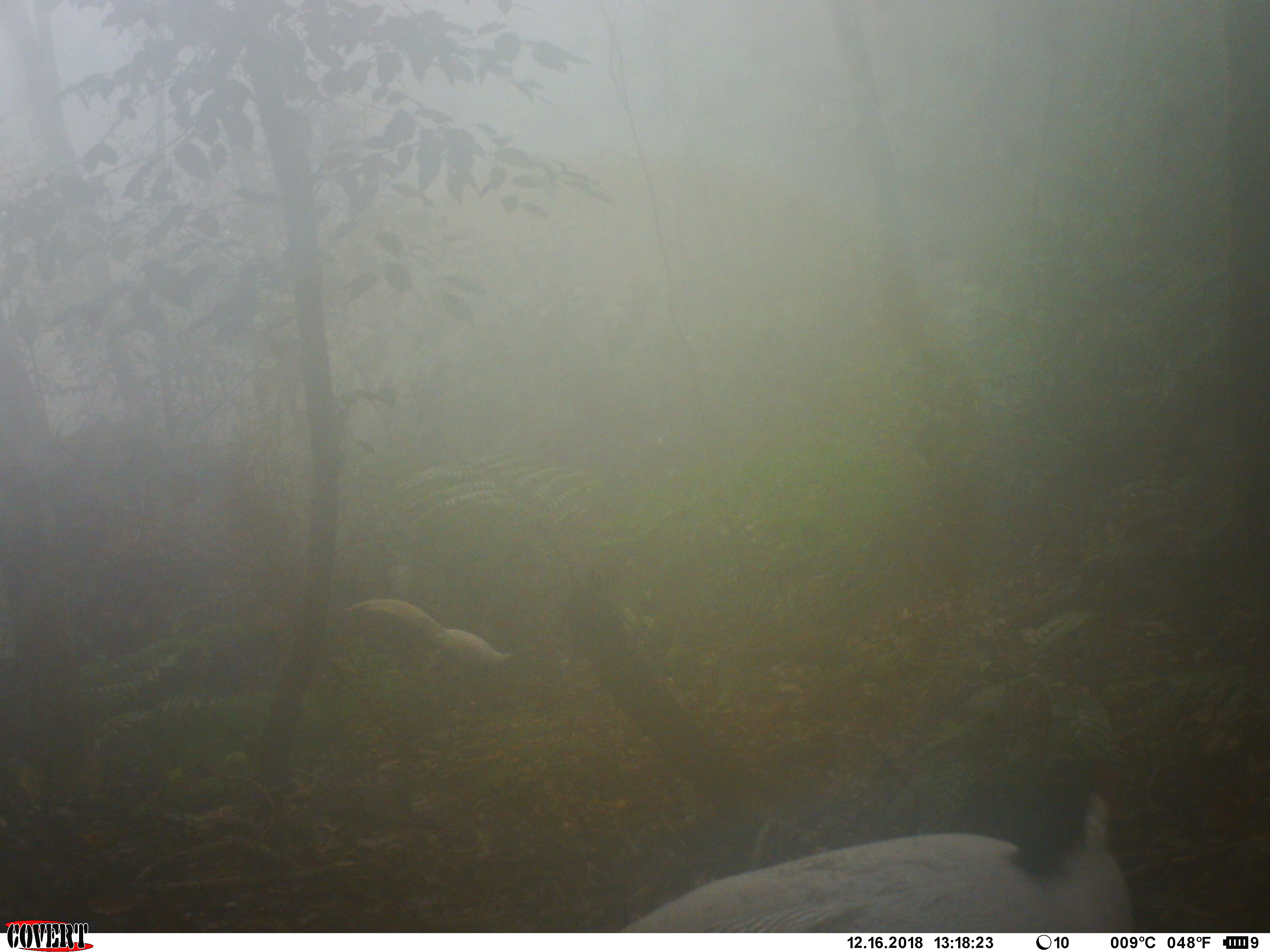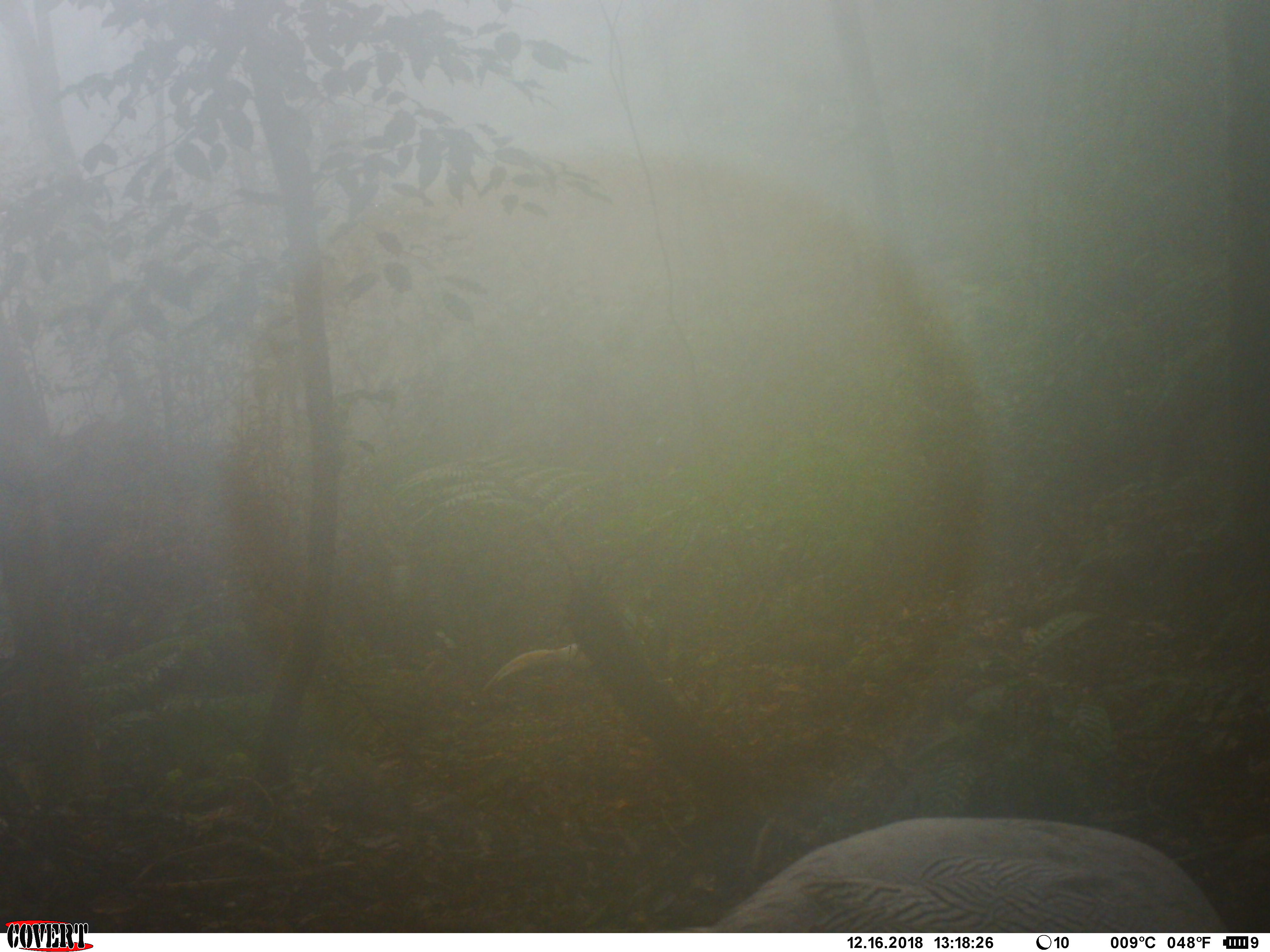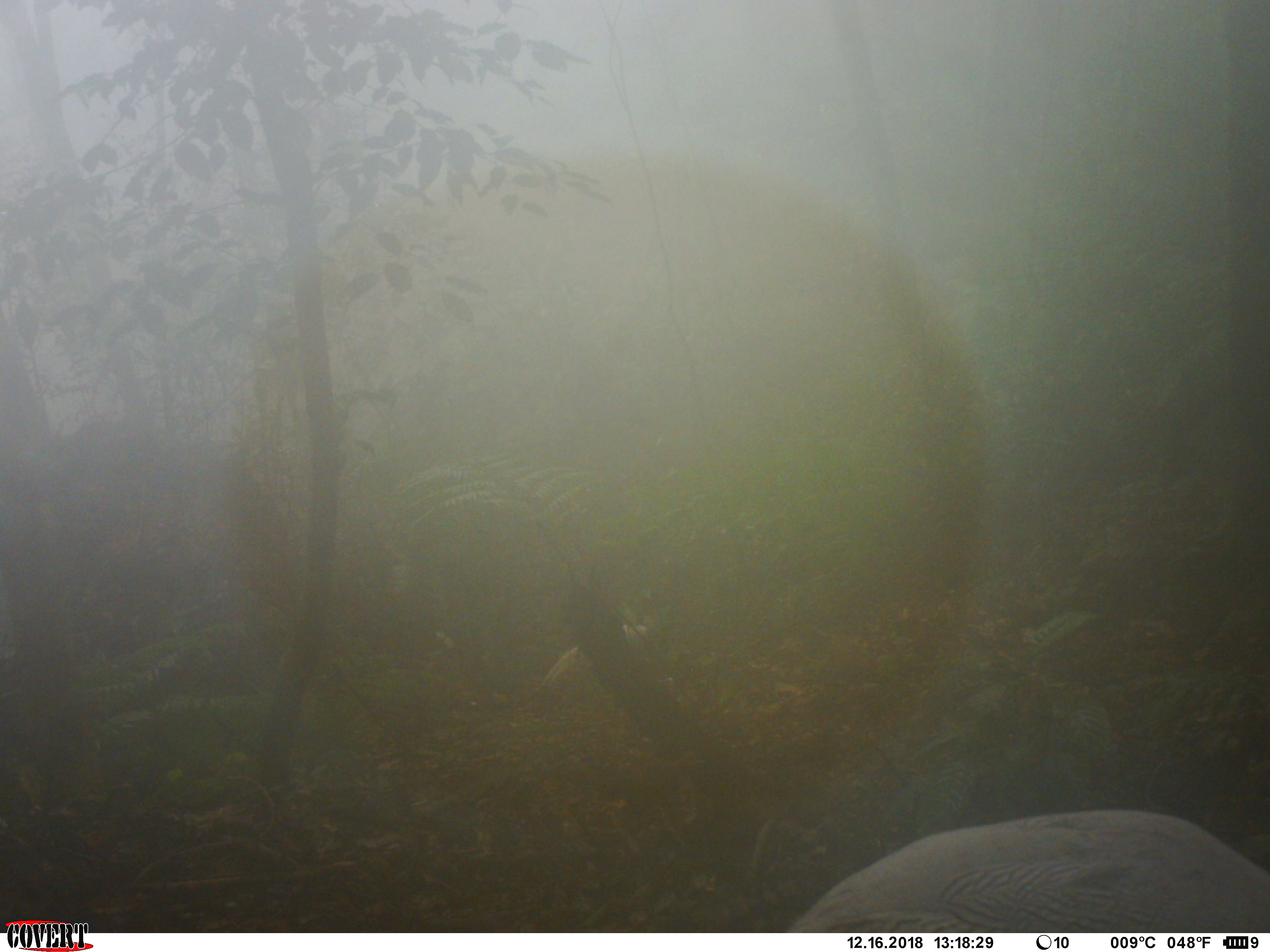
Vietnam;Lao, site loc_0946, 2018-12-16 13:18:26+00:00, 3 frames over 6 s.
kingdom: Animalia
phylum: Chordata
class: Aves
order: Galliformes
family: Phasianidae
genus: Lophura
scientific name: Lophura nycthemera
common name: silver pheasant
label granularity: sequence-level